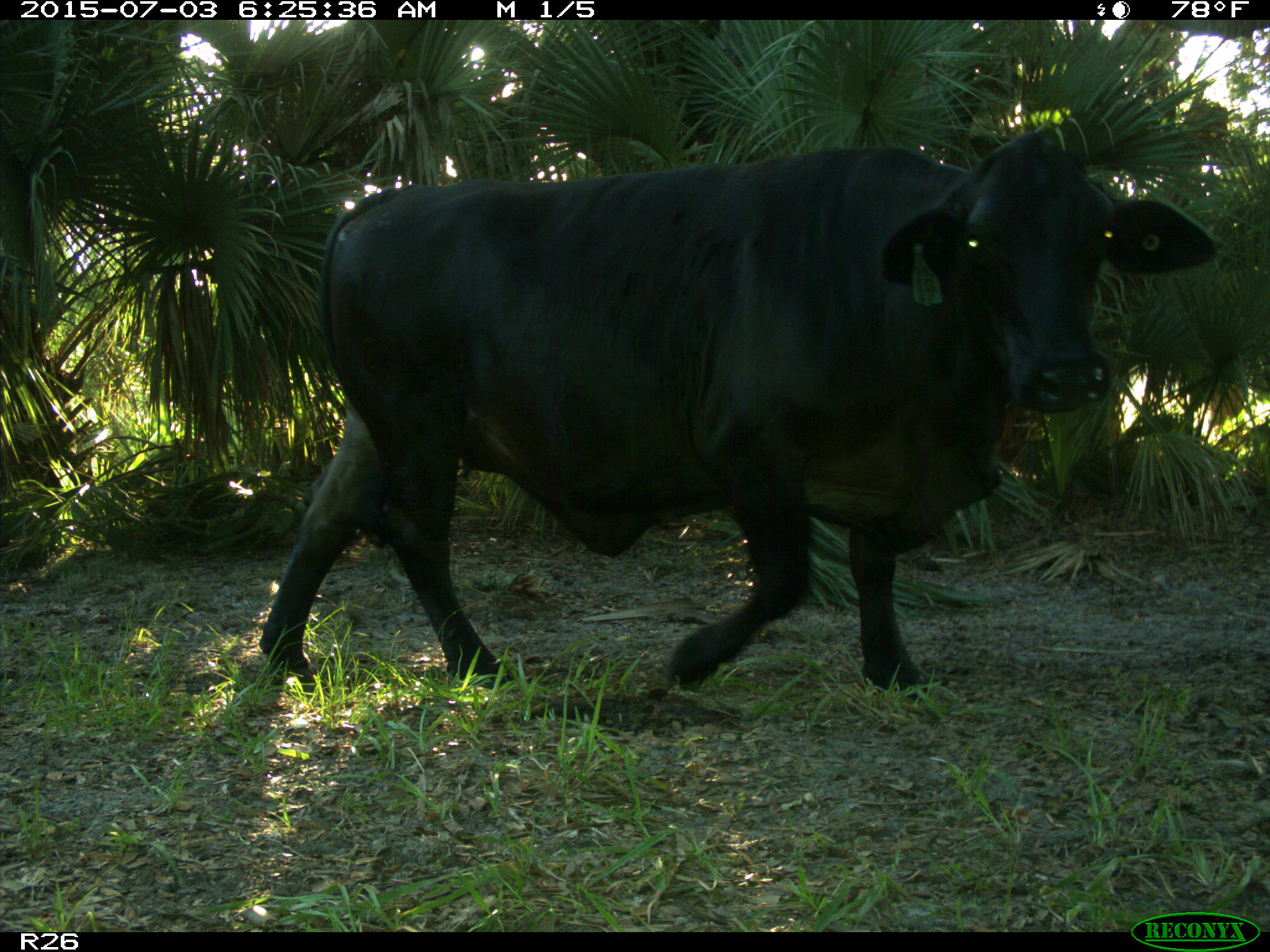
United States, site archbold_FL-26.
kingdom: Animalia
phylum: Chordata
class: Mammalia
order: Artiodactyla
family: Bovidae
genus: Bos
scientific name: Bos taurus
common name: domestic cow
Bos taurus (domestic cow).